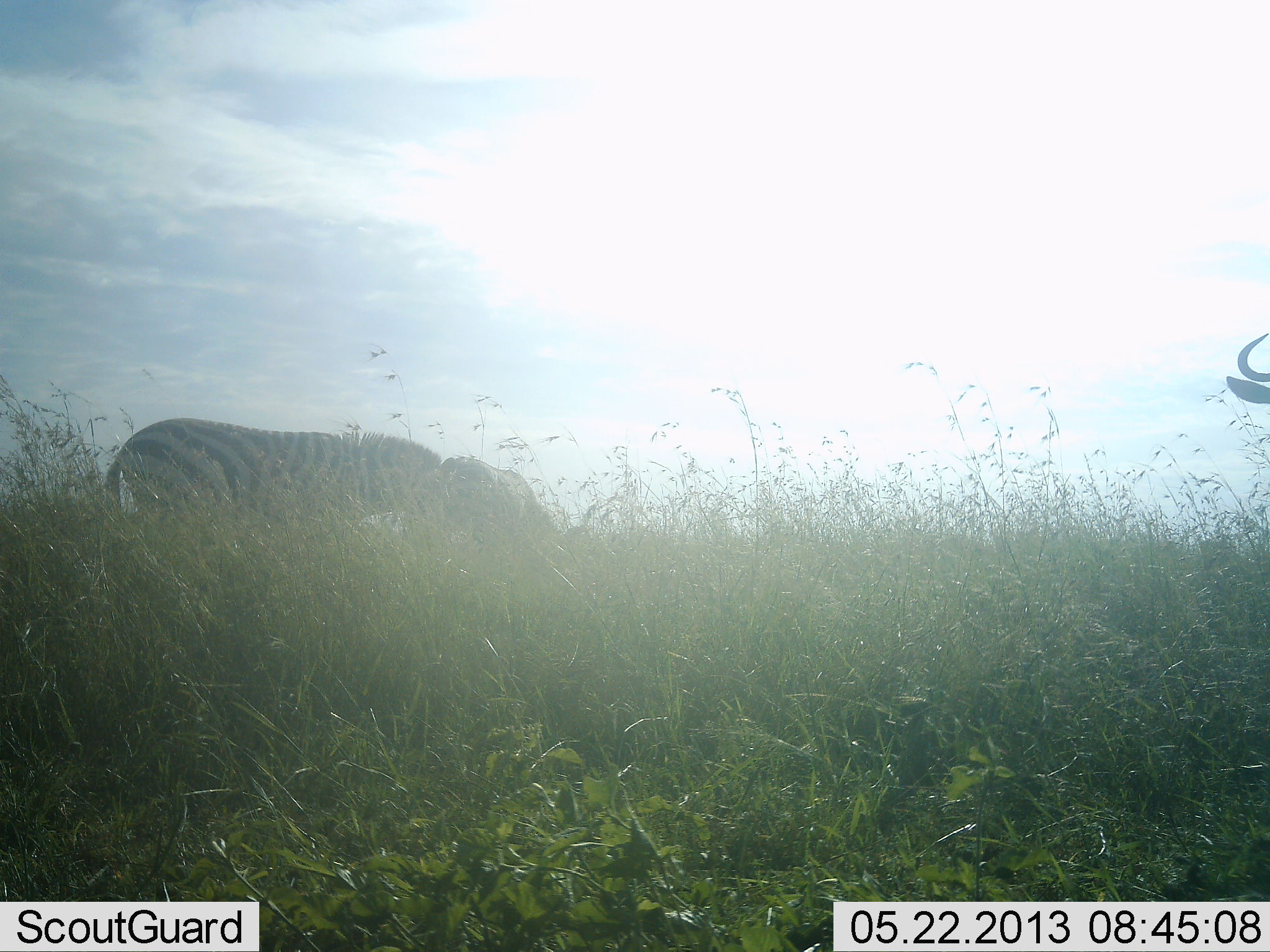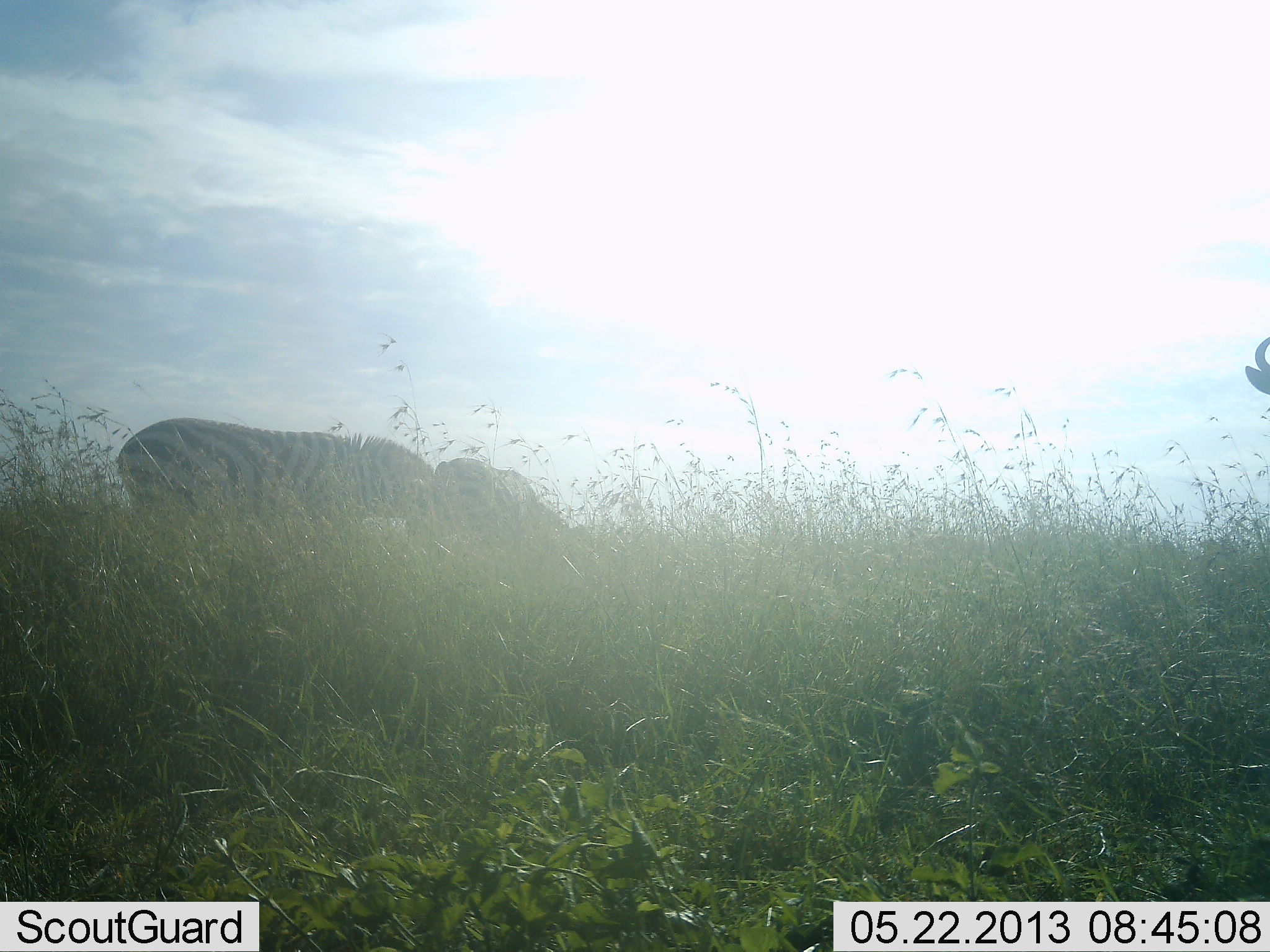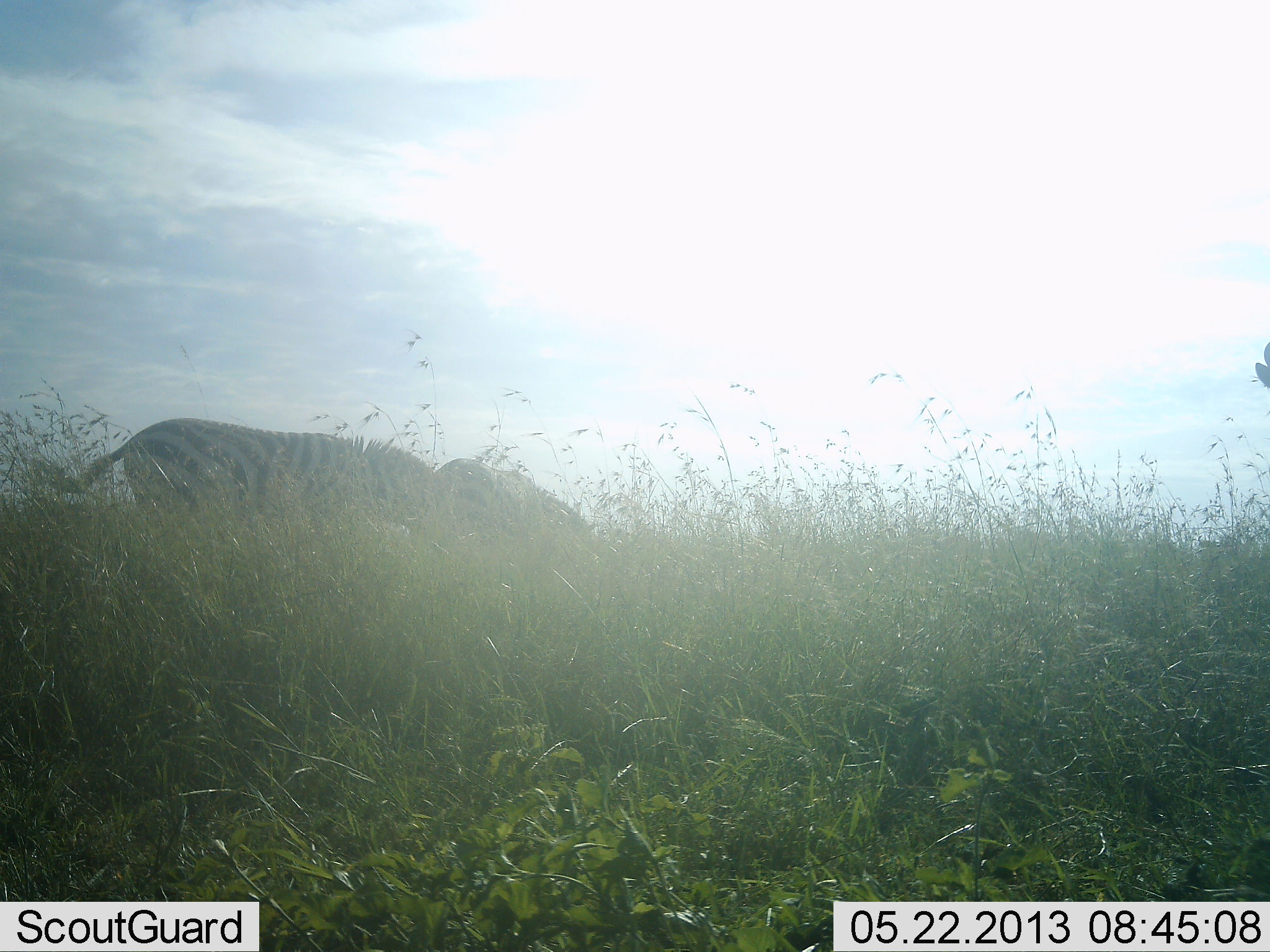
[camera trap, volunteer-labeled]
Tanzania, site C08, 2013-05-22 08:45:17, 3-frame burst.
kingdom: Animalia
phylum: Chordata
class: Mammalia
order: Artiodactyla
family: Bovidae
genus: Connochaetes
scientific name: Connochaetes taurinus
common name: blue wildebeest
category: wildebeest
Wildebeest (blue wildebeest) (Connochaetes taurinus), count 1. Behavior (volunteer vote fractions): standing 79%, resting 0%, moving 29%, interacting 0%. Young present (vote fraction): 0%. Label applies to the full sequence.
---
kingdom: Animalia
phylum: Chordata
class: Mammalia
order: Perissodactyla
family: Equidae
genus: Equus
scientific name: Equus quagga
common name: plains zebra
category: zebra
Zebra (plains zebra) (Equus quagga), count 2. Behavior (volunteer vote fractions): standing 38%, resting 0%, moving 5%, interacting 0%. Young present (vote fraction): 0%. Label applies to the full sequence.